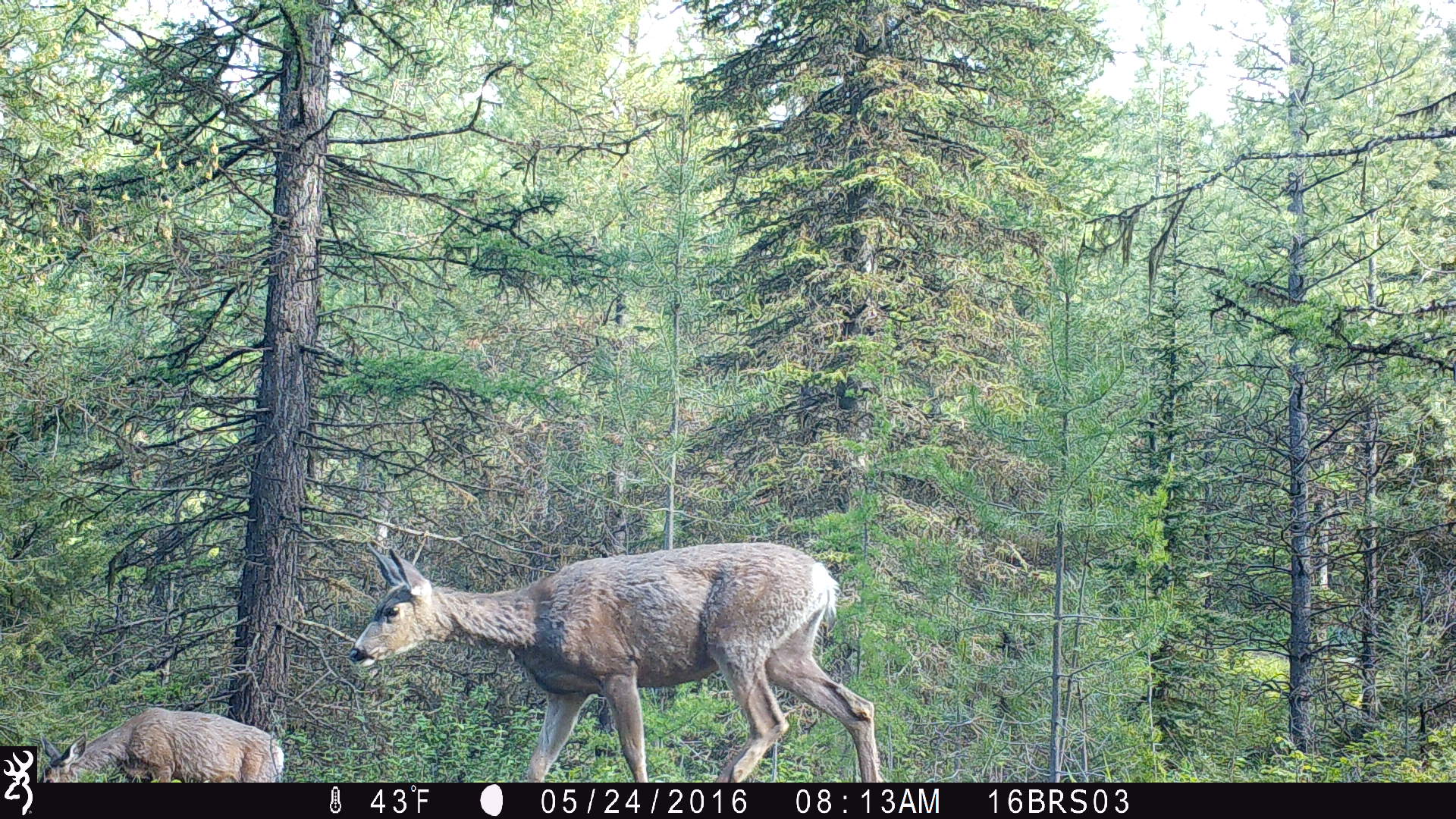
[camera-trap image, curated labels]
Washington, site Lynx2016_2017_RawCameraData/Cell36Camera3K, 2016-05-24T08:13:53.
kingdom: Animalia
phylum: Chordata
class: Mammalia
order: Artiodactyla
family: Cervidae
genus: Odocoileus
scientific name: Odocoileus hemionus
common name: mule deer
Odocoileus hemionus (mule deer). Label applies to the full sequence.